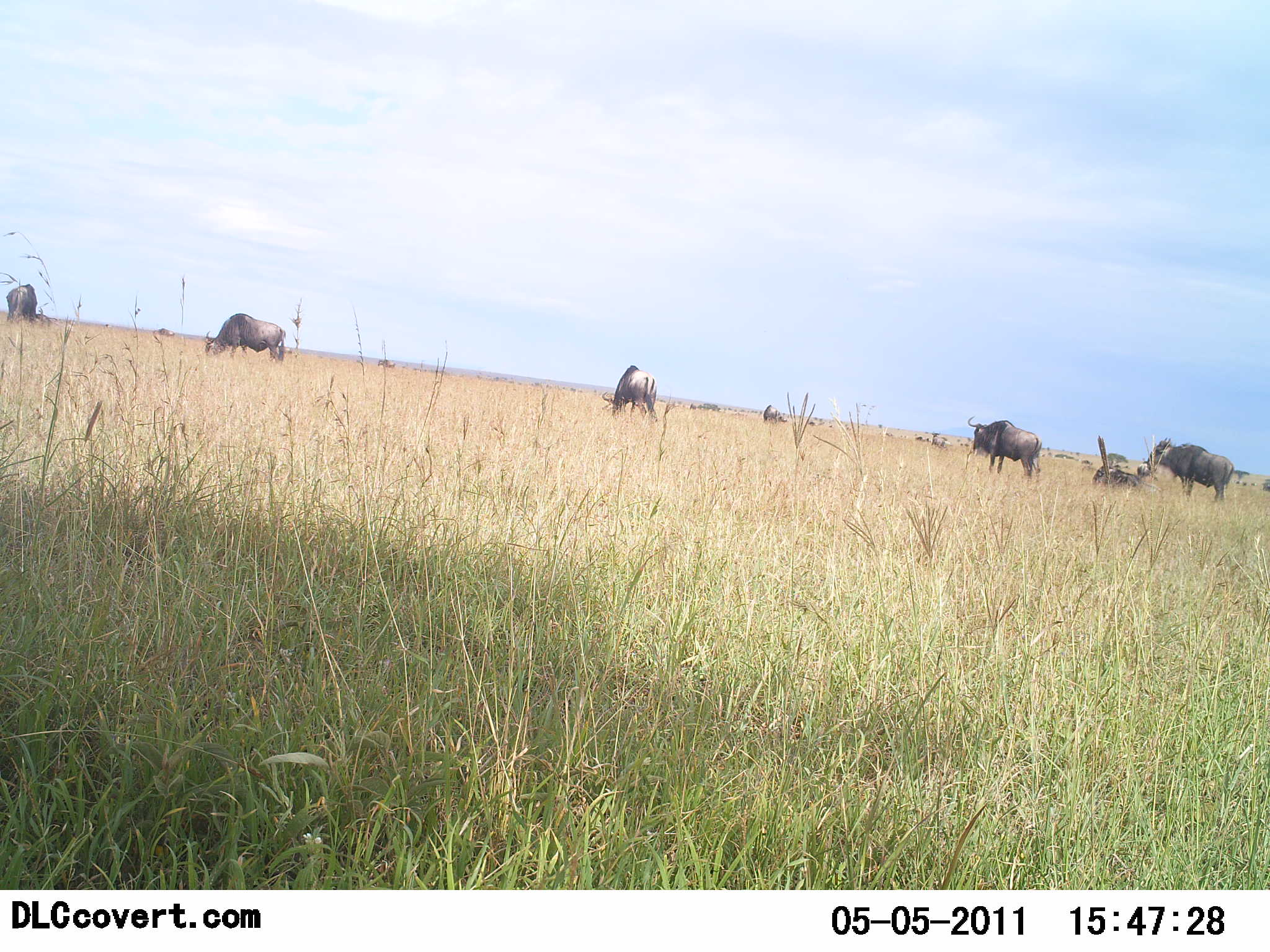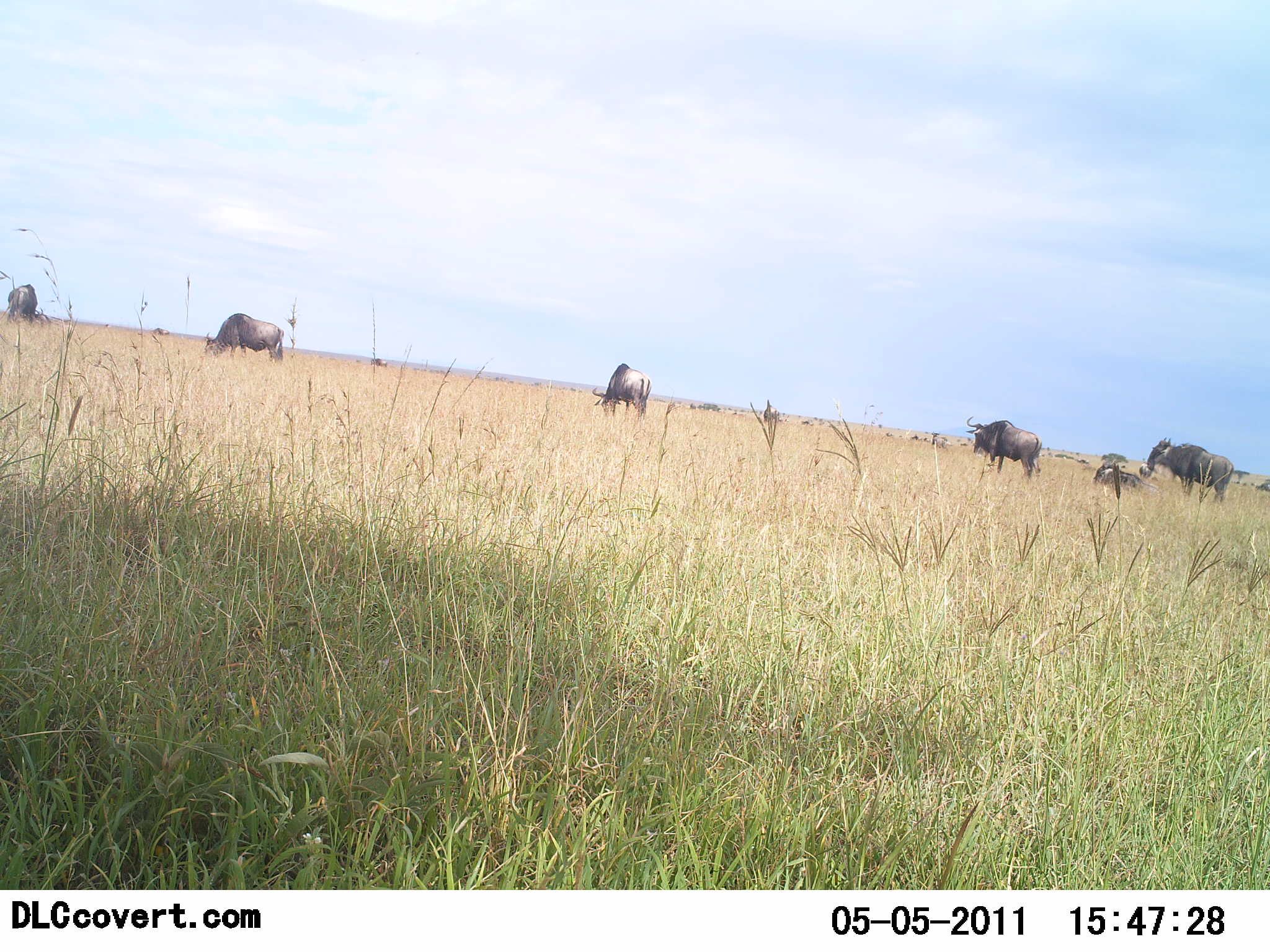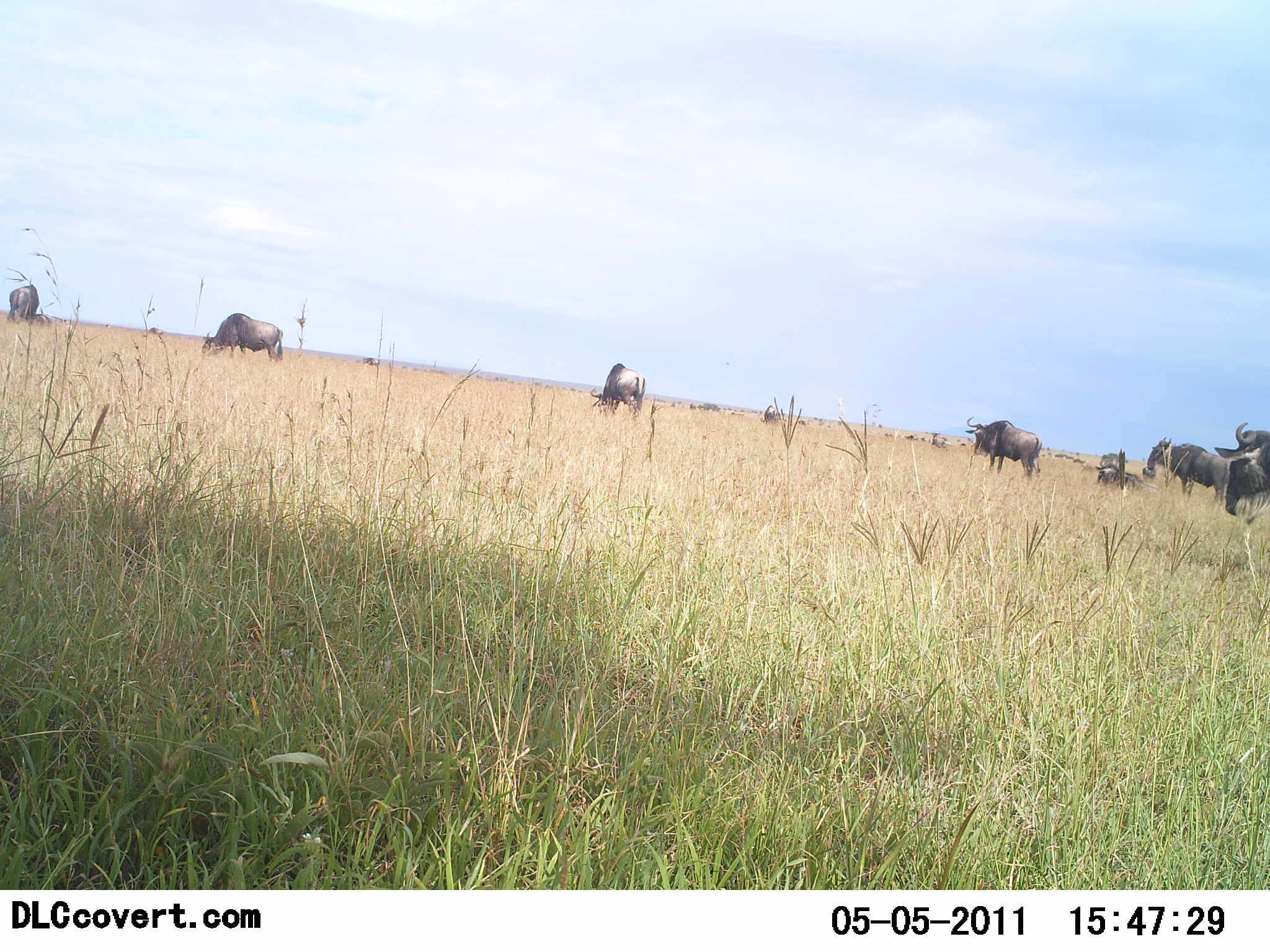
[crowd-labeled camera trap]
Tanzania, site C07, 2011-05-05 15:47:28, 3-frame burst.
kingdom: Animalia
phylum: Chordata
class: Mammalia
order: Artiodactyla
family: Bovidae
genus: Connochaetes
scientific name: Connochaetes taurinus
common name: blue wildebeest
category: wildebeest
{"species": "wildebeest (blue wildebeest) (Connochaetes taurinus)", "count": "8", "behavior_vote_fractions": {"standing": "82%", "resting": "18%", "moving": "45%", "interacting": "0%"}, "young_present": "0%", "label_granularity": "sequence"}